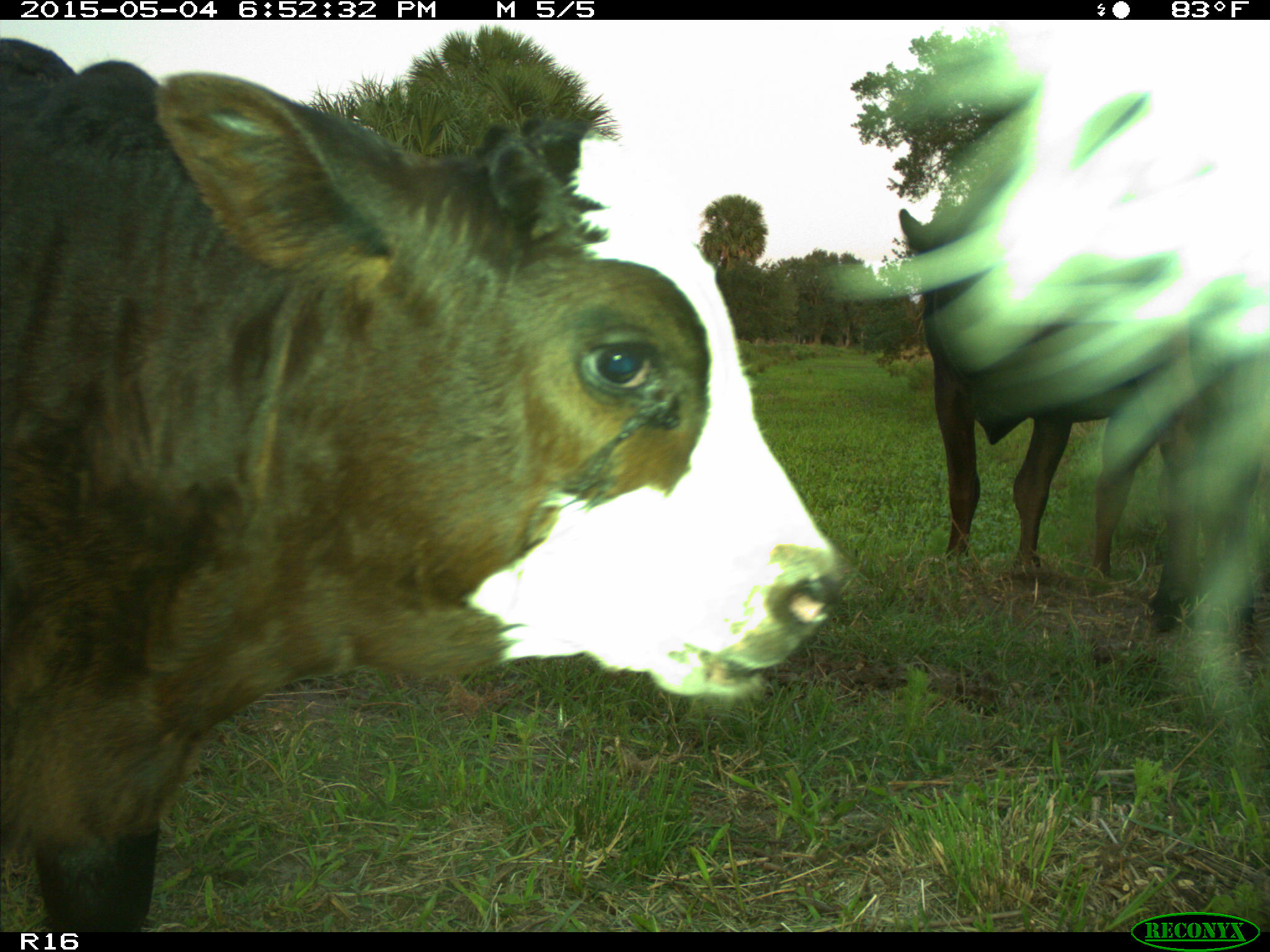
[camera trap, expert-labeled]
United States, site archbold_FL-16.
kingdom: Animalia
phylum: Chordata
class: Mammalia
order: Artiodactyla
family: Bovidae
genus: Bos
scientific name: Bos taurus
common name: domestic cow